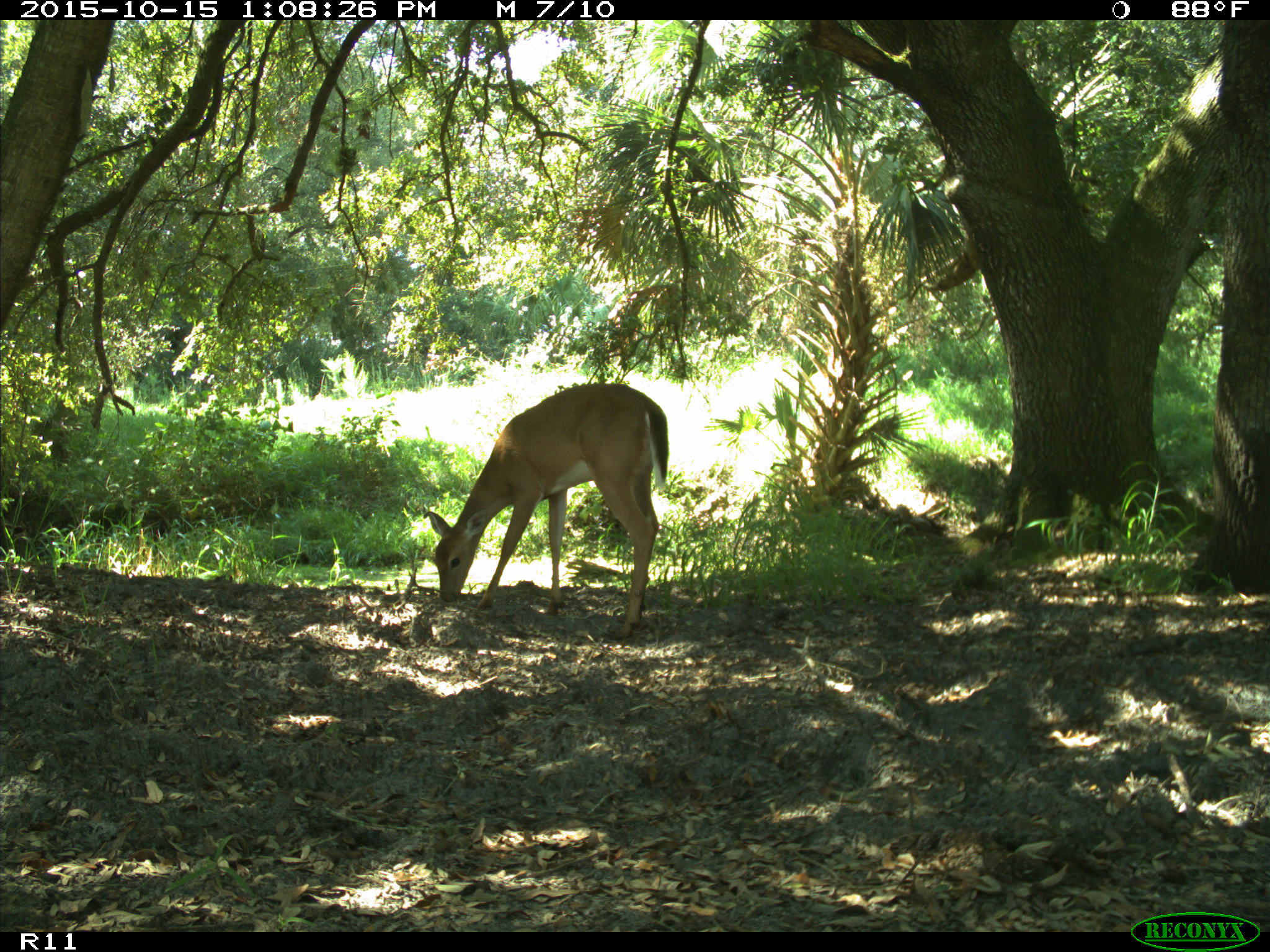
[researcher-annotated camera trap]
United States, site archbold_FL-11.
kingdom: Animalia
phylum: Chordata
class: Mammalia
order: Artiodactyla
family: Cervidae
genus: Odocoileus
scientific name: Odocoileus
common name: deer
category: unidentified deer